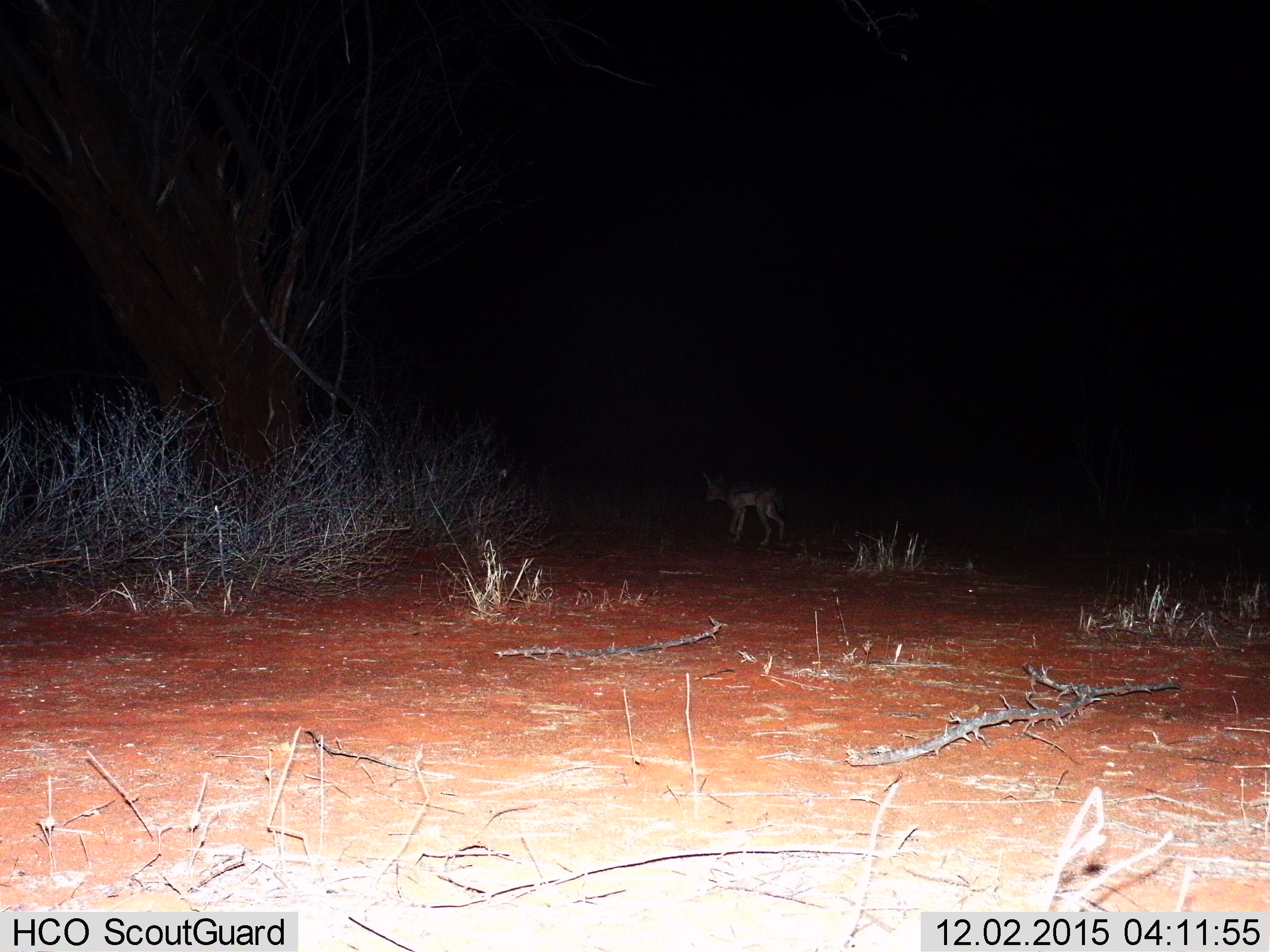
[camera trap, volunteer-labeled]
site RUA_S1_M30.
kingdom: Animalia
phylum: Chordata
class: Mammalia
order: Carnivora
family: Canidae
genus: Lupulella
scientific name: Lupulella mesomelas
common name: black-backed jackal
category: jackalblackbacked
Jackalblackbacked (black-backed jackal) (Lupulella mesomelas), count 1. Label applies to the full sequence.